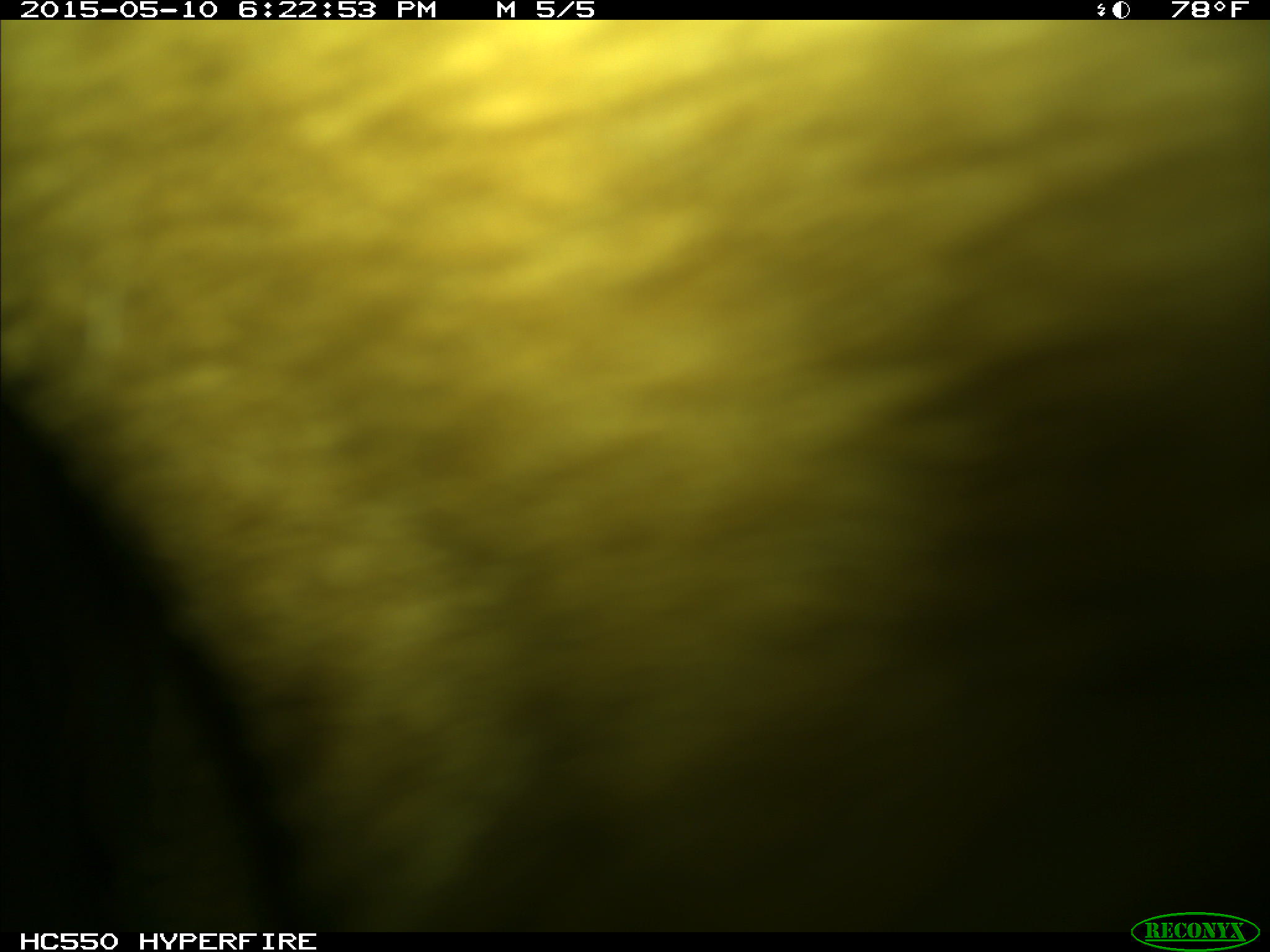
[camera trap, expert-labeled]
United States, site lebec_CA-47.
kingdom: Animalia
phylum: Chordata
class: Mammalia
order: Artiodactyla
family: Bovidae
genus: Bos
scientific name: Bos taurus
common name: domestic cow